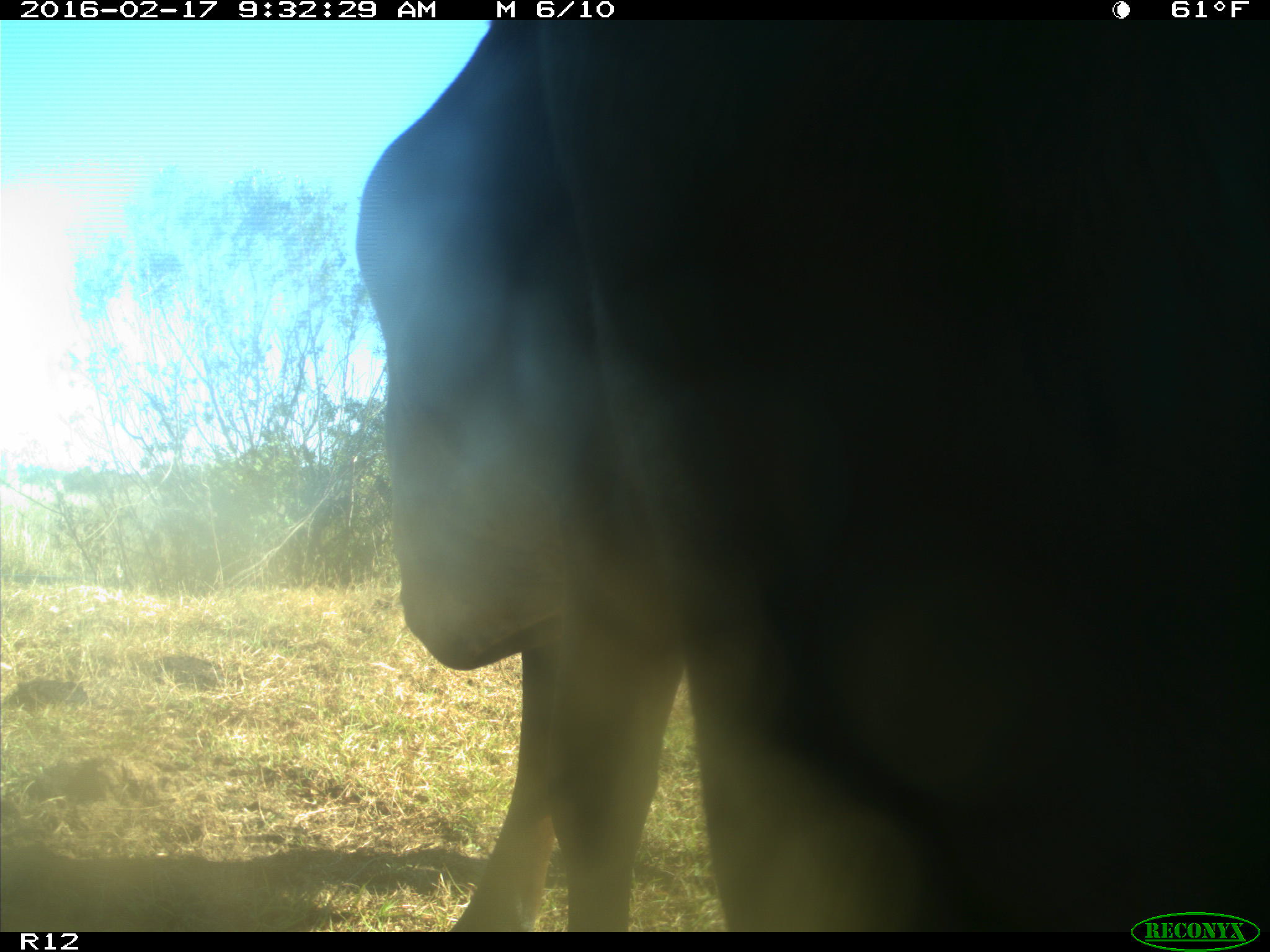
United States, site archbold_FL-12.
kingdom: Animalia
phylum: Chordata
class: Mammalia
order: Artiodactyla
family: Bovidae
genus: Bos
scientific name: Bos taurus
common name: domestic cow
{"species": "Bos taurus (domestic cow)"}